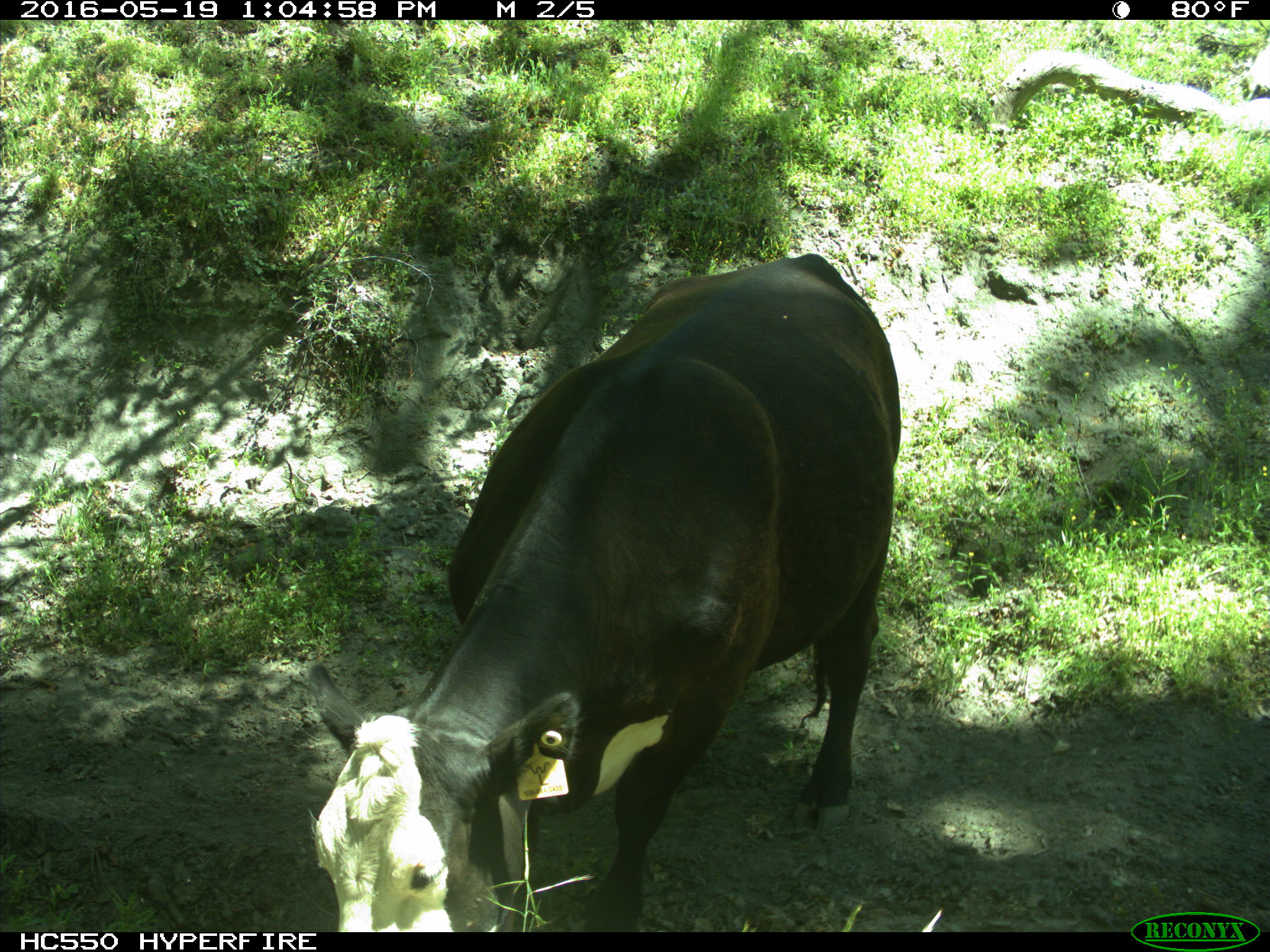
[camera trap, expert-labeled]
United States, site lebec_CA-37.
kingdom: Animalia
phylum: Chordata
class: Mammalia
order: Artiodactyla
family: Bovidae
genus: Bos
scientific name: Bos taurus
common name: domestic cow